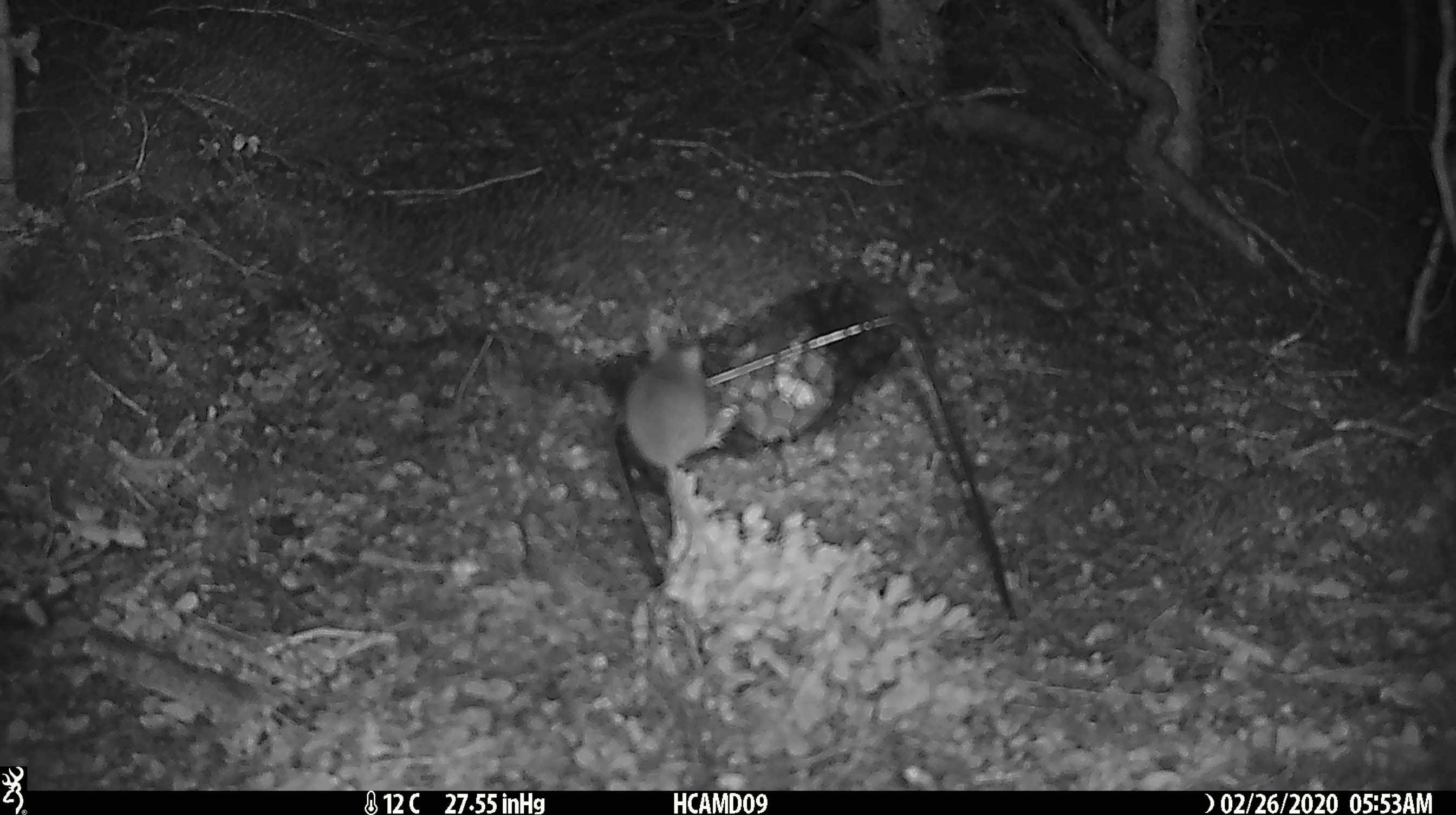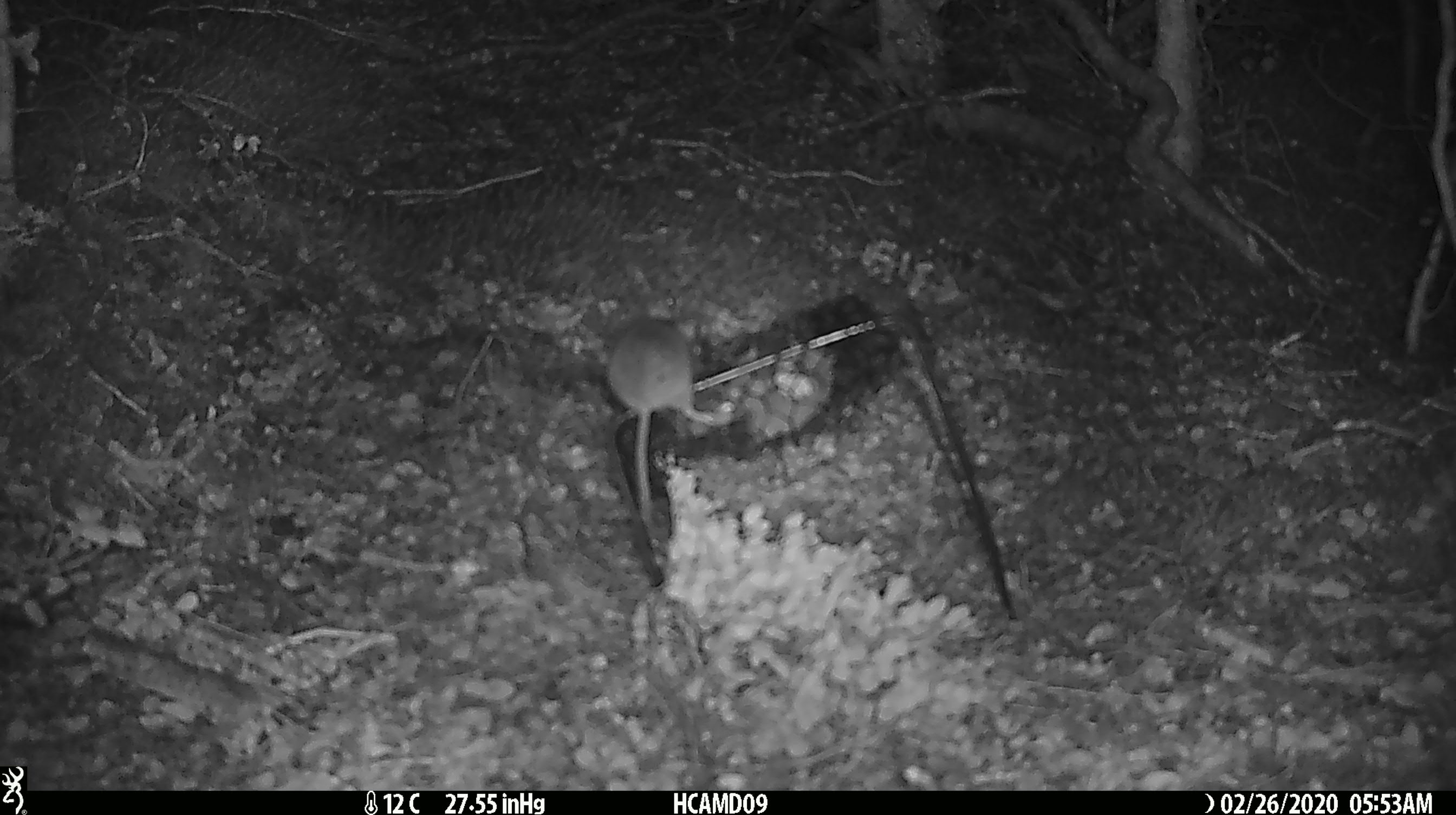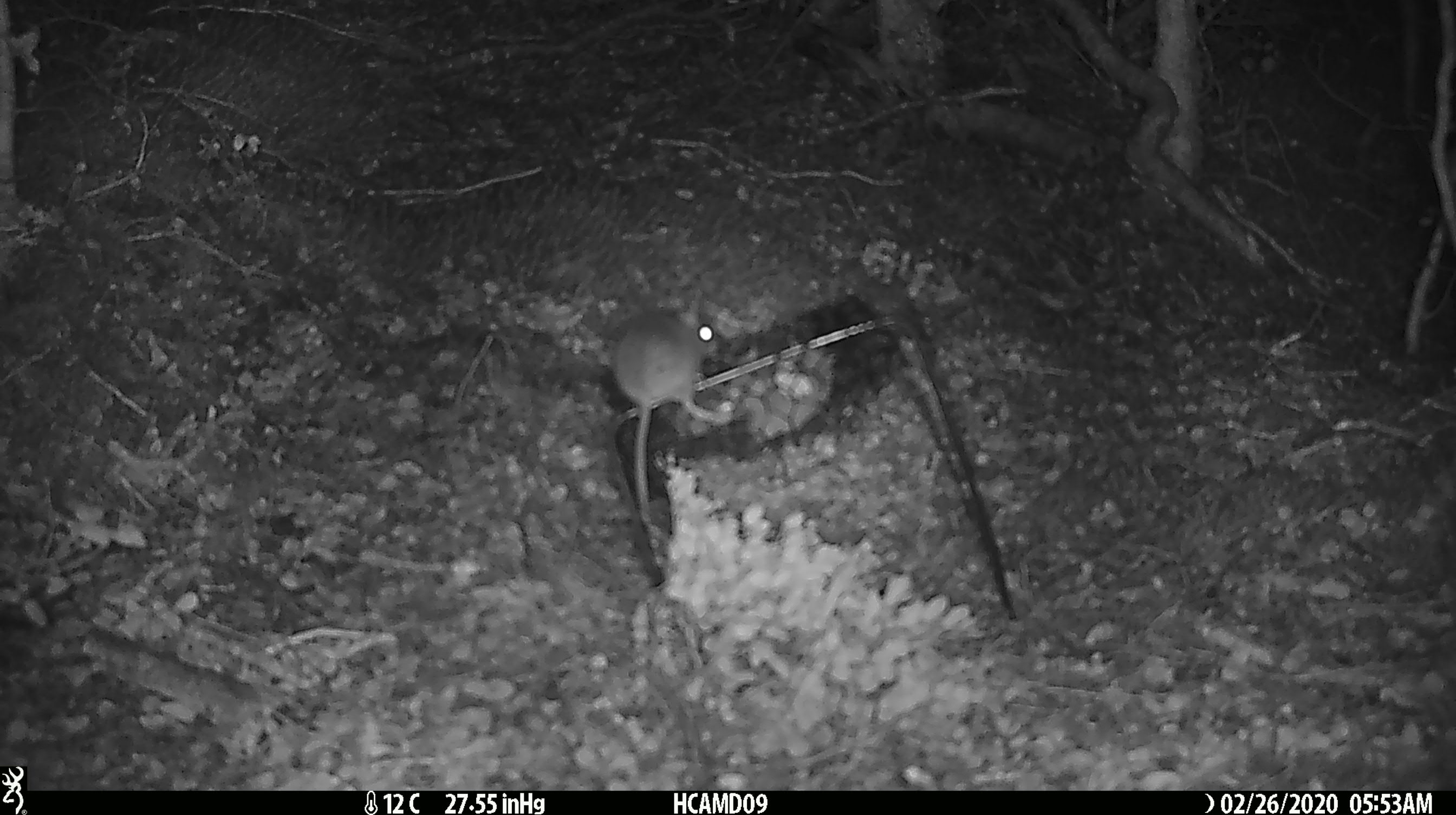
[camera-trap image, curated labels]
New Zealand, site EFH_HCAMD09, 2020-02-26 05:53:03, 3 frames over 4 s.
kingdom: Animalia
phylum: Chordata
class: Mammalia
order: Rodentia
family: Muridae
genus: Mus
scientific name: Mus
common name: mouse